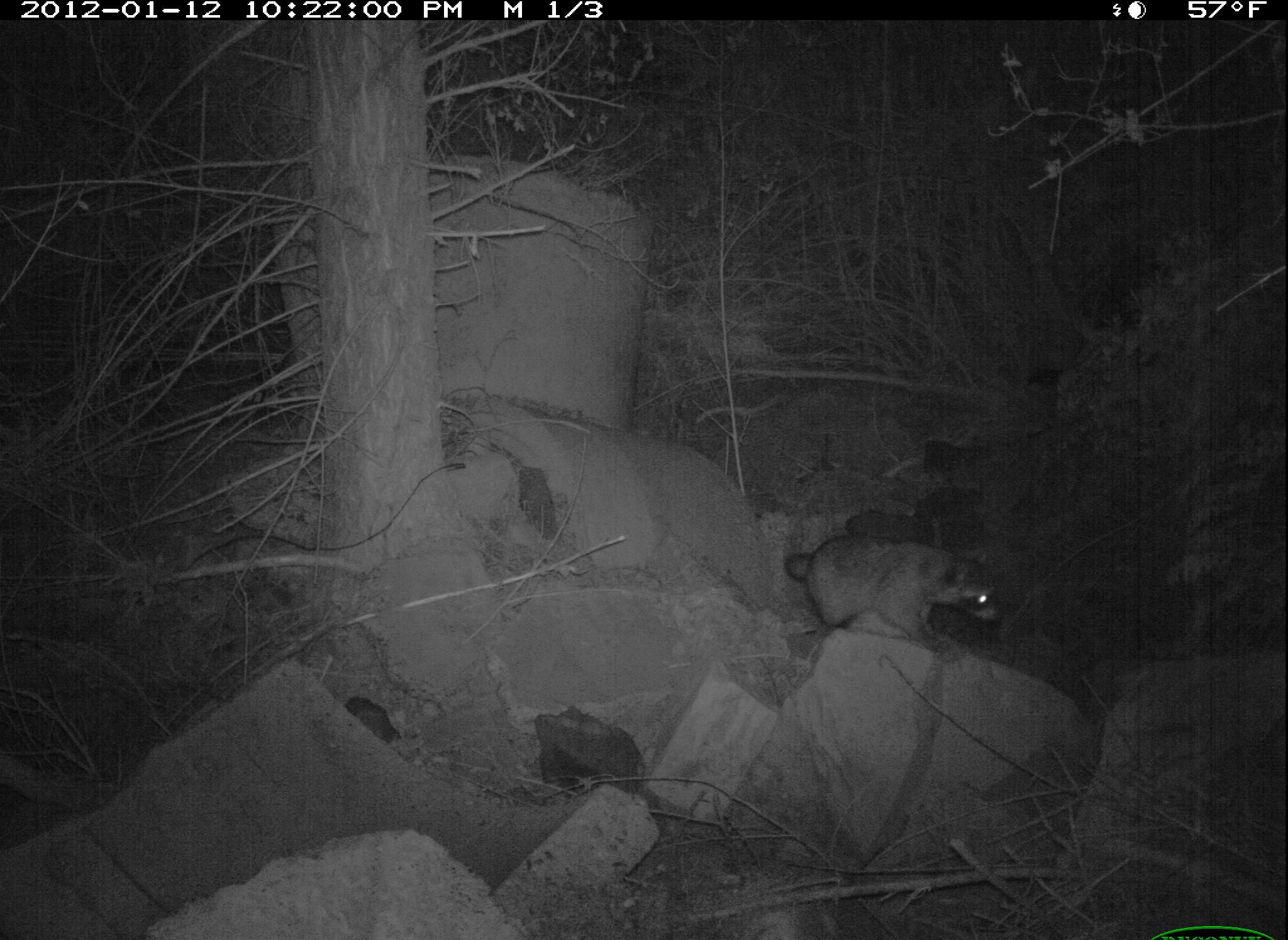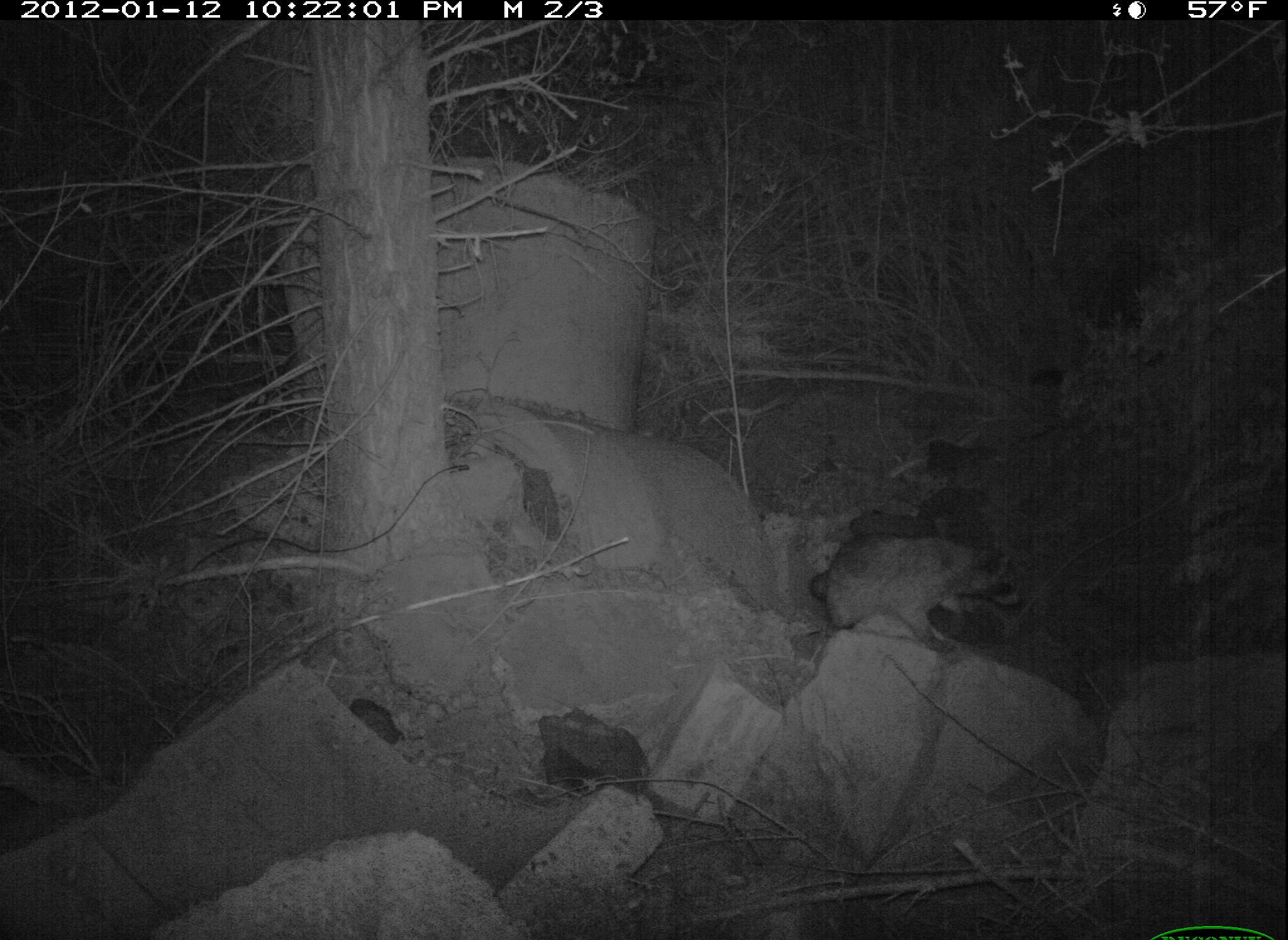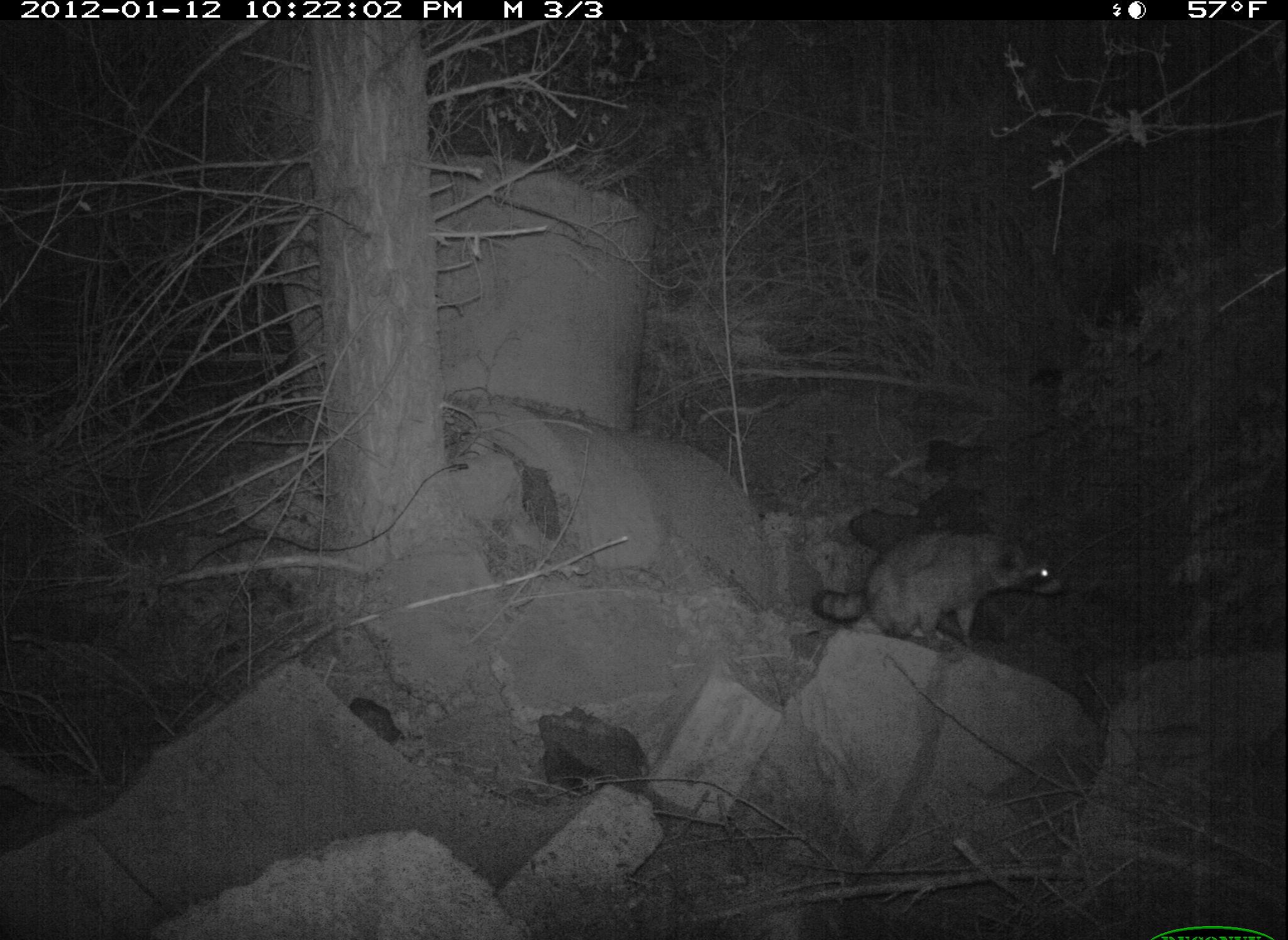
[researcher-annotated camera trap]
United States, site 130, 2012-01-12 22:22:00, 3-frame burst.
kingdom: Animalia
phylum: Chordata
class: Mammalia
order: Carnivora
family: Procyonidae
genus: Procyon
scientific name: Procyon lotor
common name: raccoon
Raccoon (Procyon lotor).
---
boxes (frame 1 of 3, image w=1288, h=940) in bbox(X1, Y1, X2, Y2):
raccoon: bbox(770, 517, 1018, 657)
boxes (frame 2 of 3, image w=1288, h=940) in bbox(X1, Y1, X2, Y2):
raccoon: bbox(803, 514, 1021, 656)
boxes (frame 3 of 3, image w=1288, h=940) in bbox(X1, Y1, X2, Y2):
raccoon: bbox(813, 515, 1074, 656)